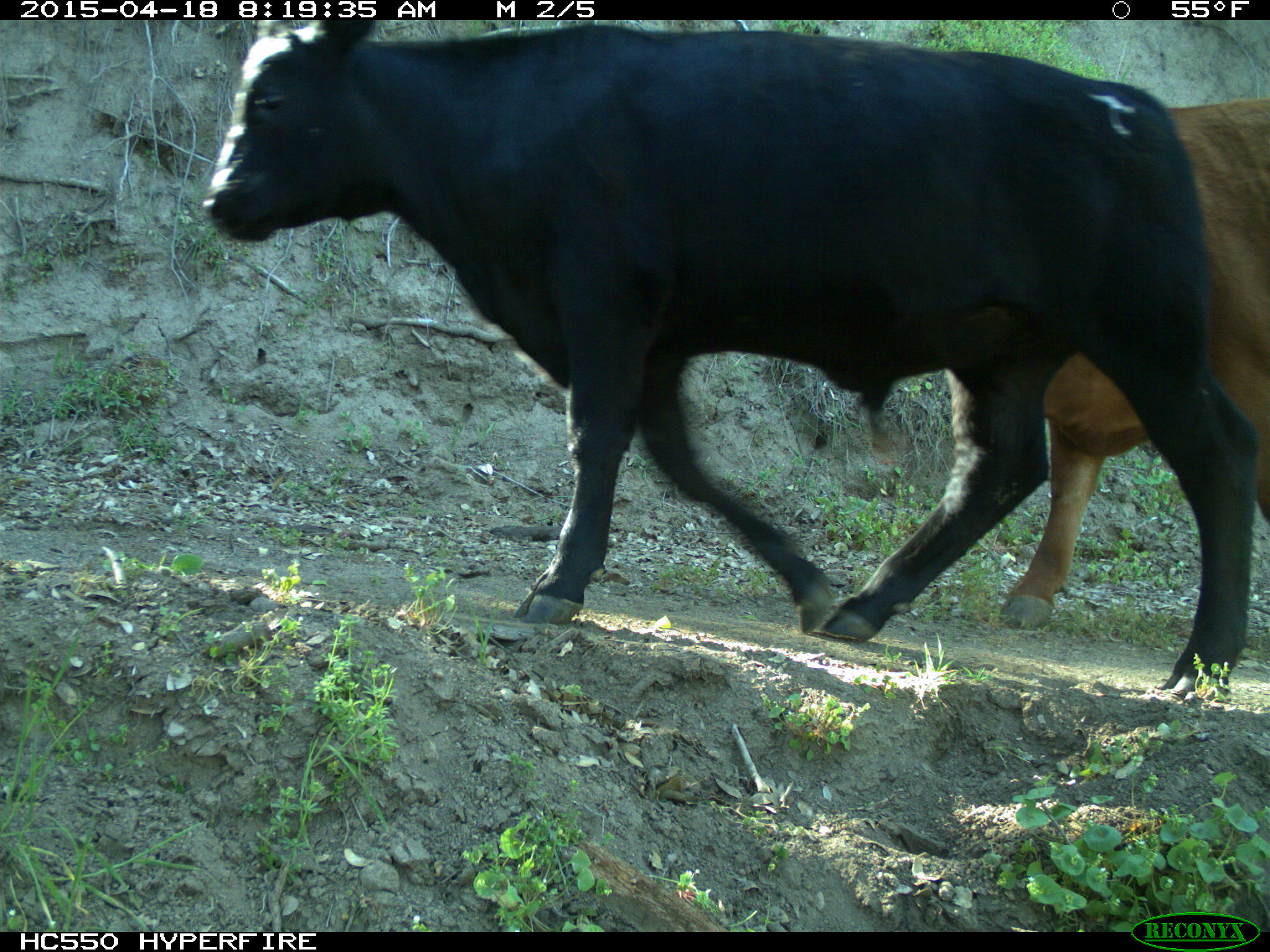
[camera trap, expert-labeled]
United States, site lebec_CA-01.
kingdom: Animalia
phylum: Chordata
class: Mammalia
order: Artiodactyla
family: Bovidae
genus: Bos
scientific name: Bos taurus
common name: domestic cow